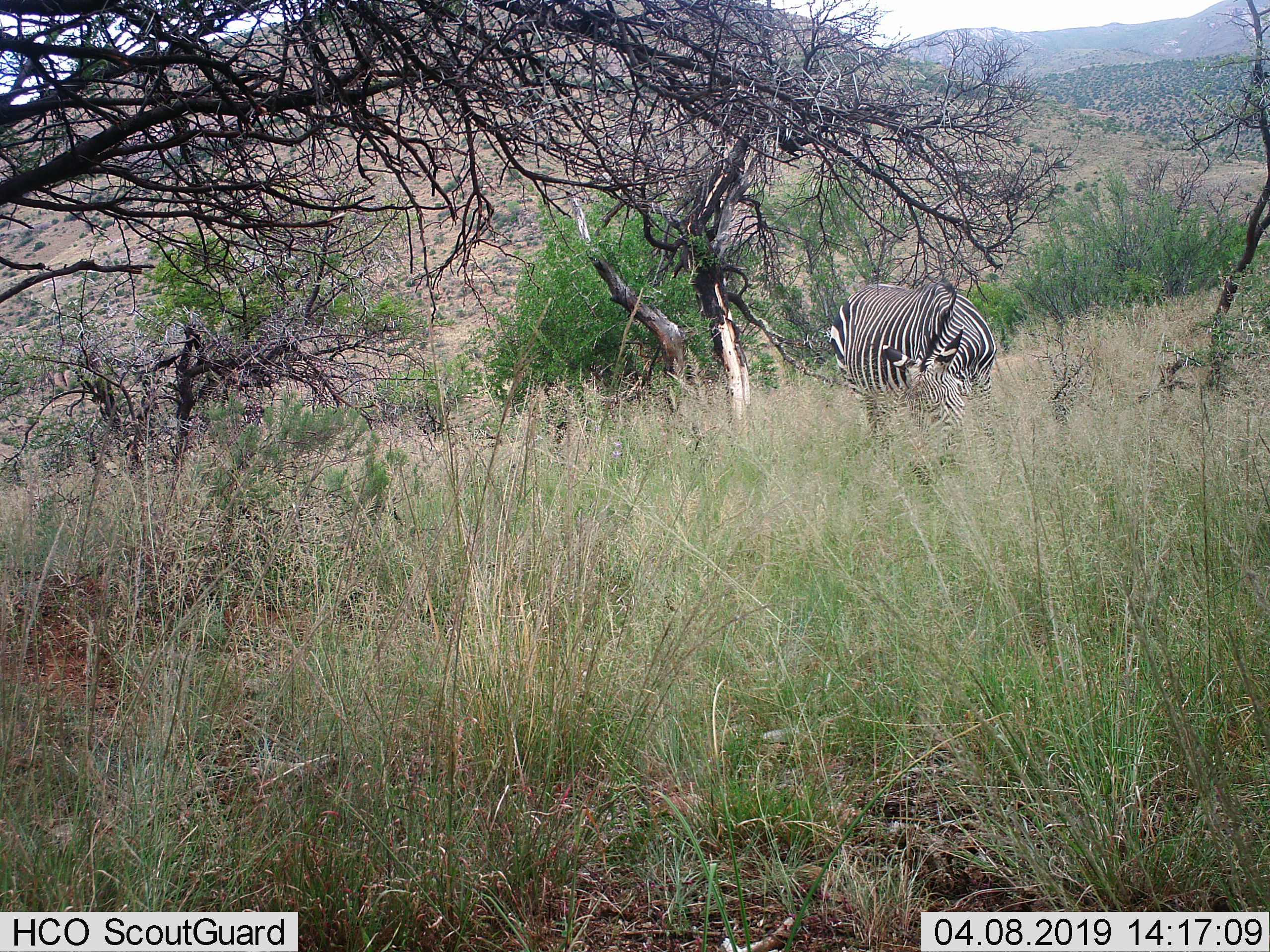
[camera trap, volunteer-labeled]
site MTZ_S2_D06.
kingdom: Animalia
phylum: Chordata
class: Mammalia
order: Perissodactyla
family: Equidae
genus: Equus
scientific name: Equus zebra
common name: mountain zebra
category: zebramountain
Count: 1.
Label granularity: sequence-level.